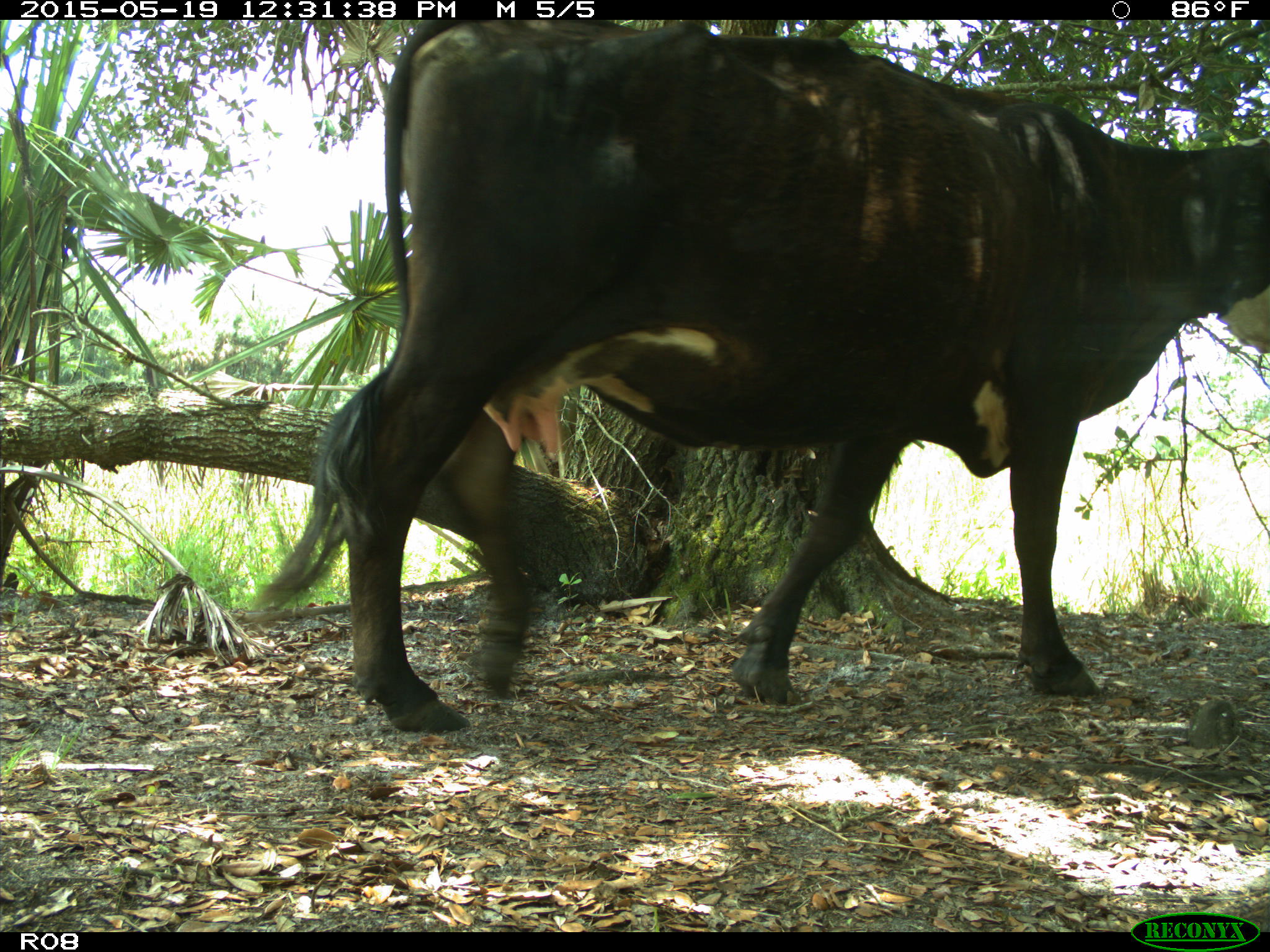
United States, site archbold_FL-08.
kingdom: Animalia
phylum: Chordata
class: Mammalia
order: Artiodactyla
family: Bovidae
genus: Bos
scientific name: Bos taurus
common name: domestic cow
Bos taurus (domestic cow).